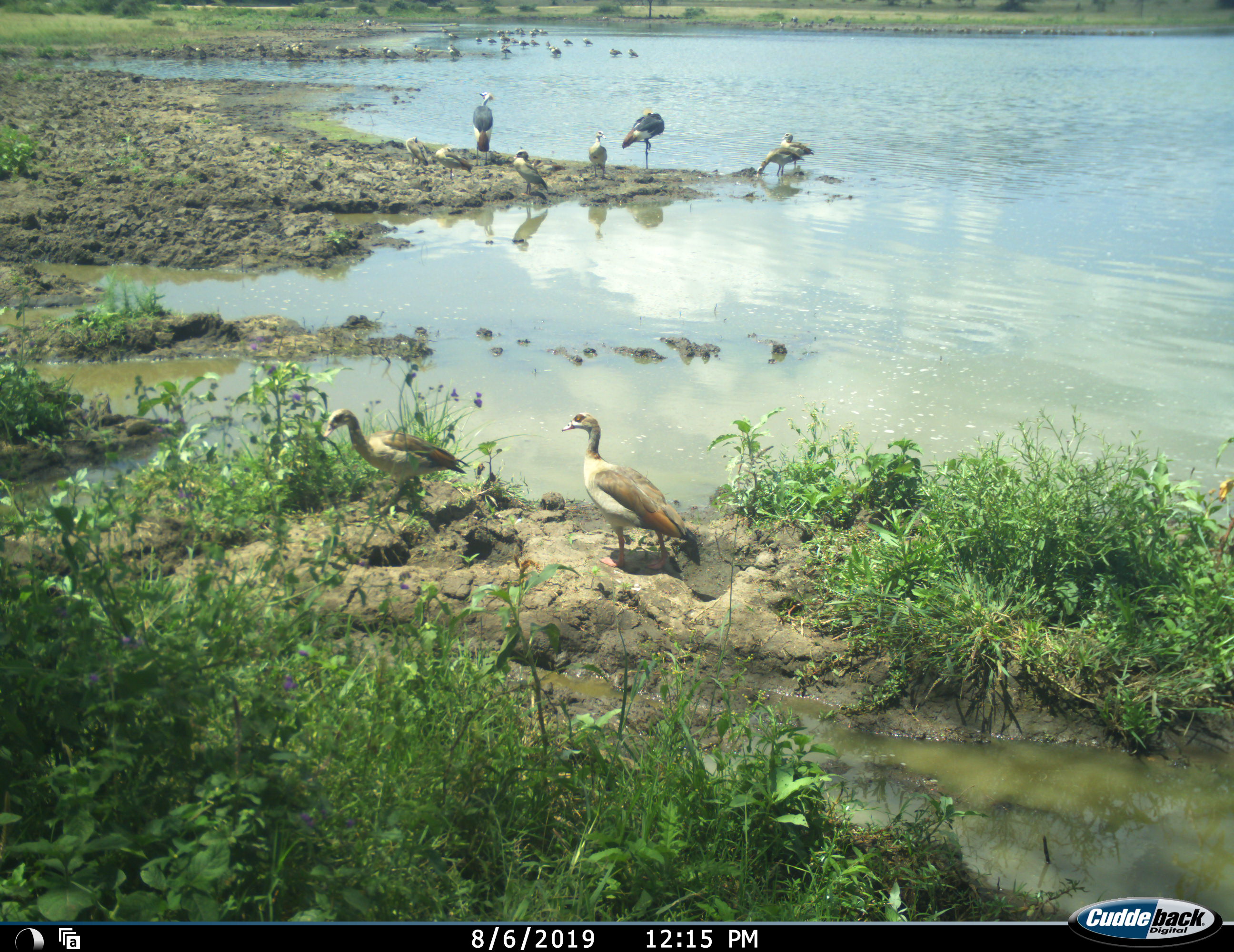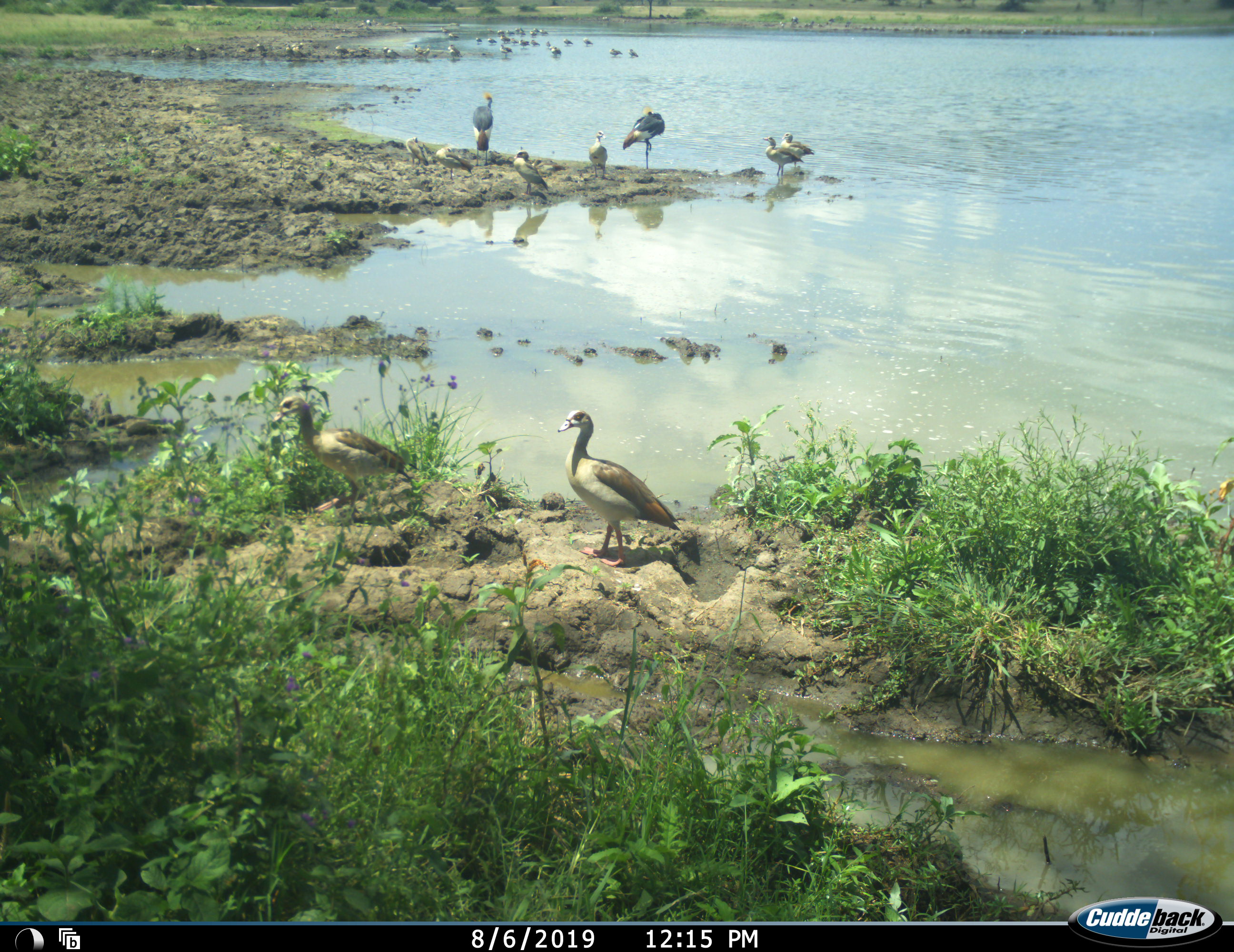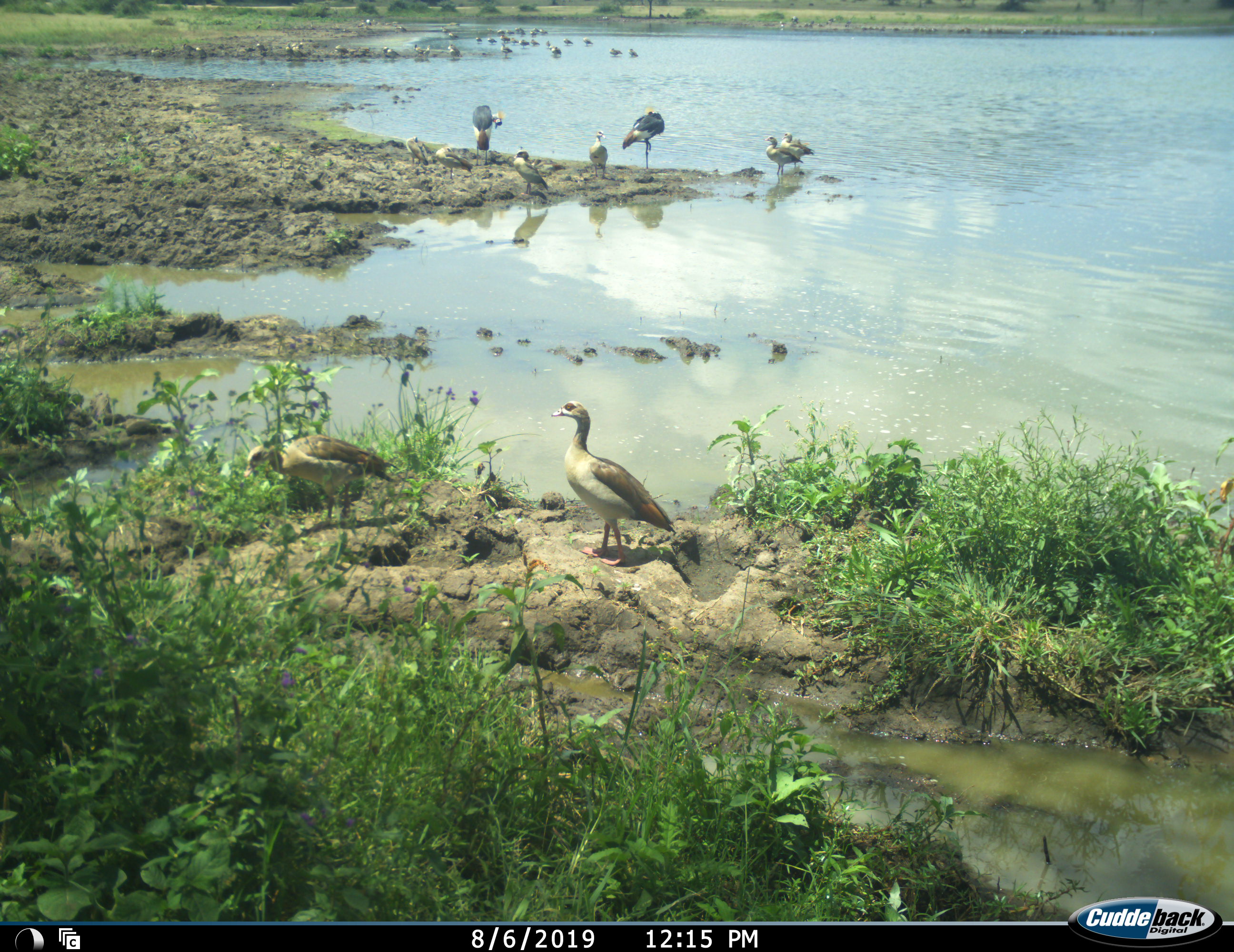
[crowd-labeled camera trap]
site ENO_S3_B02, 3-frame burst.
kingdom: Animalia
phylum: Chordata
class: Aves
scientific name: Aves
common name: bird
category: birdother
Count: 11-50.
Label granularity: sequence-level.